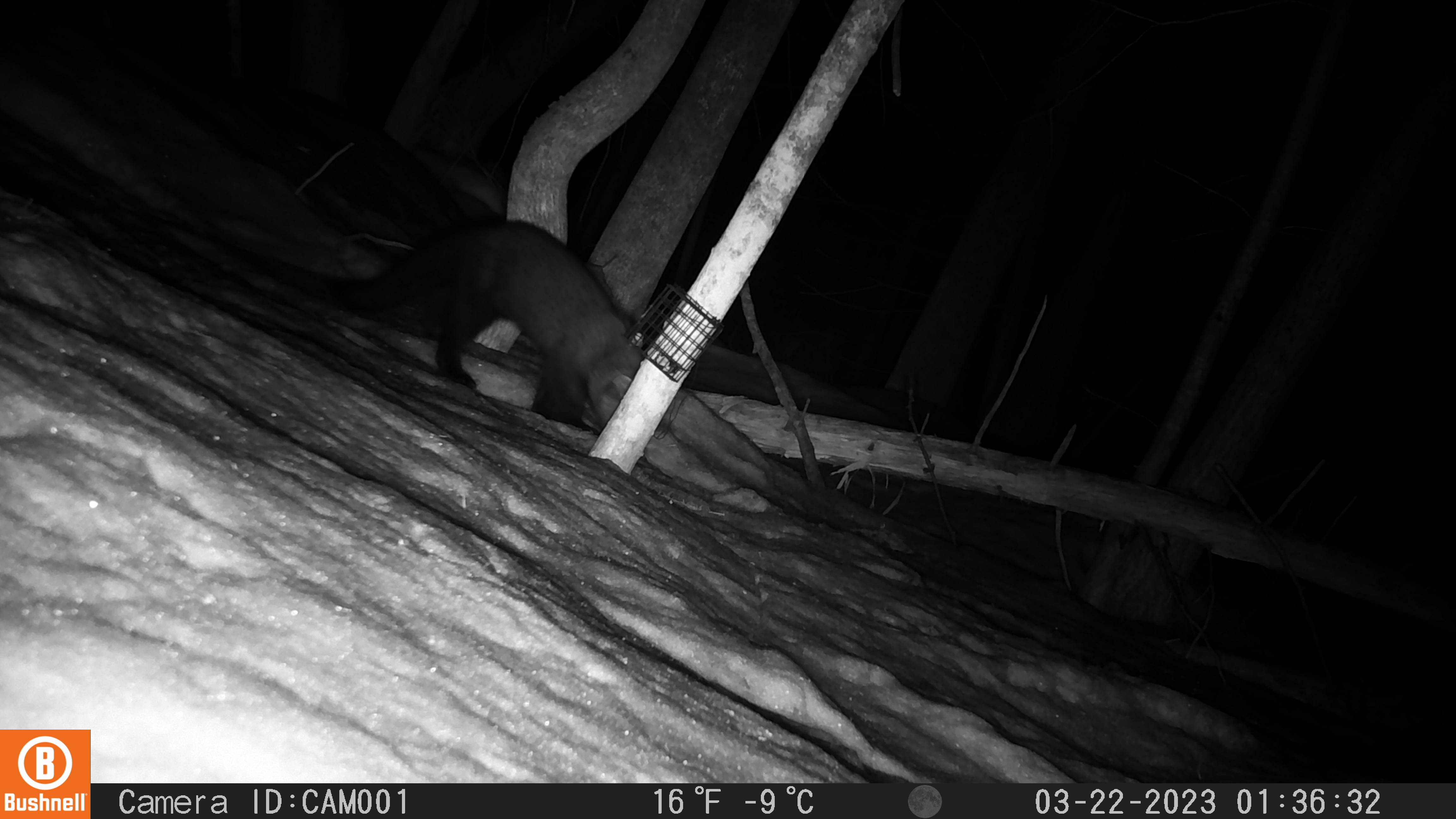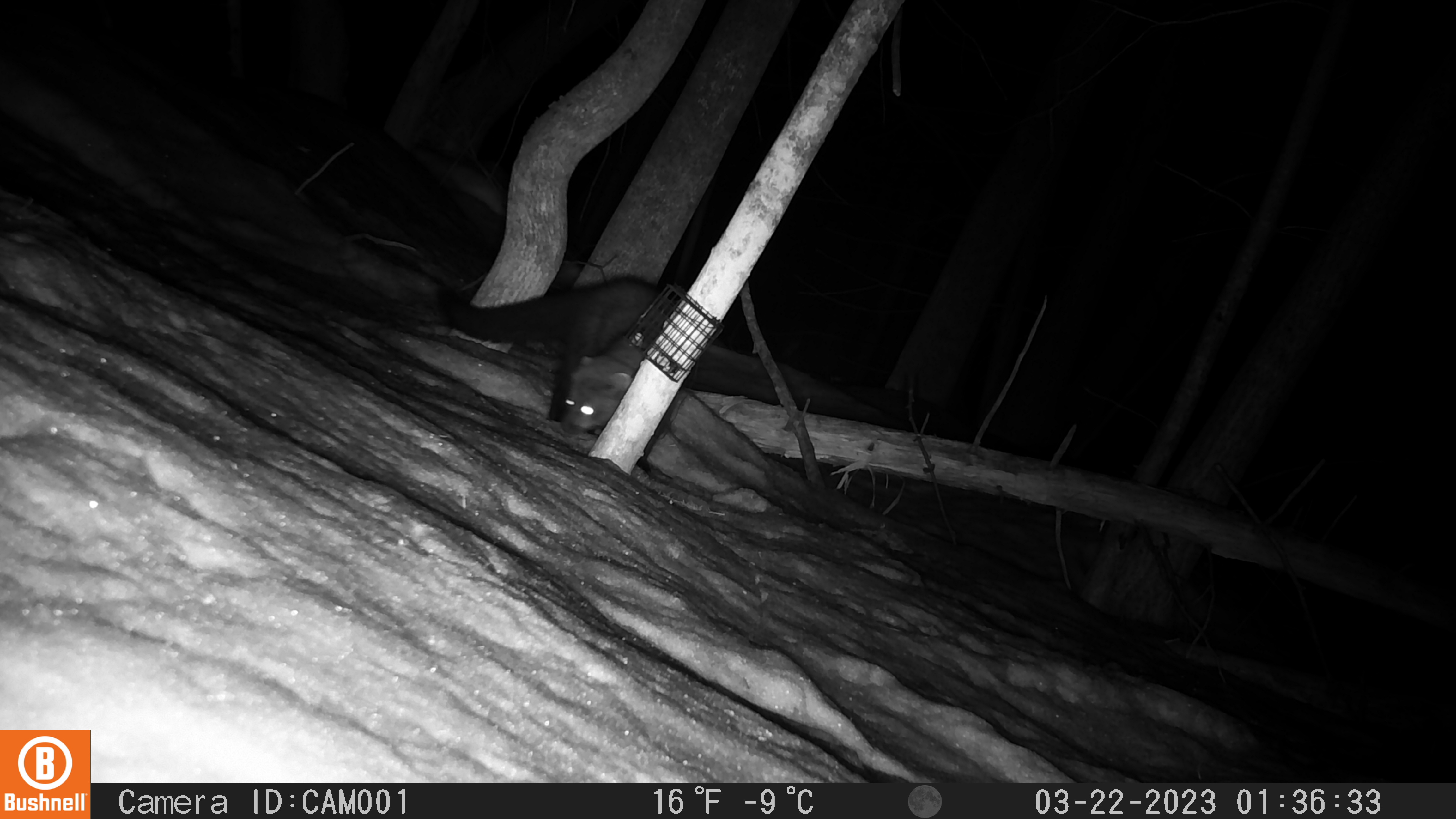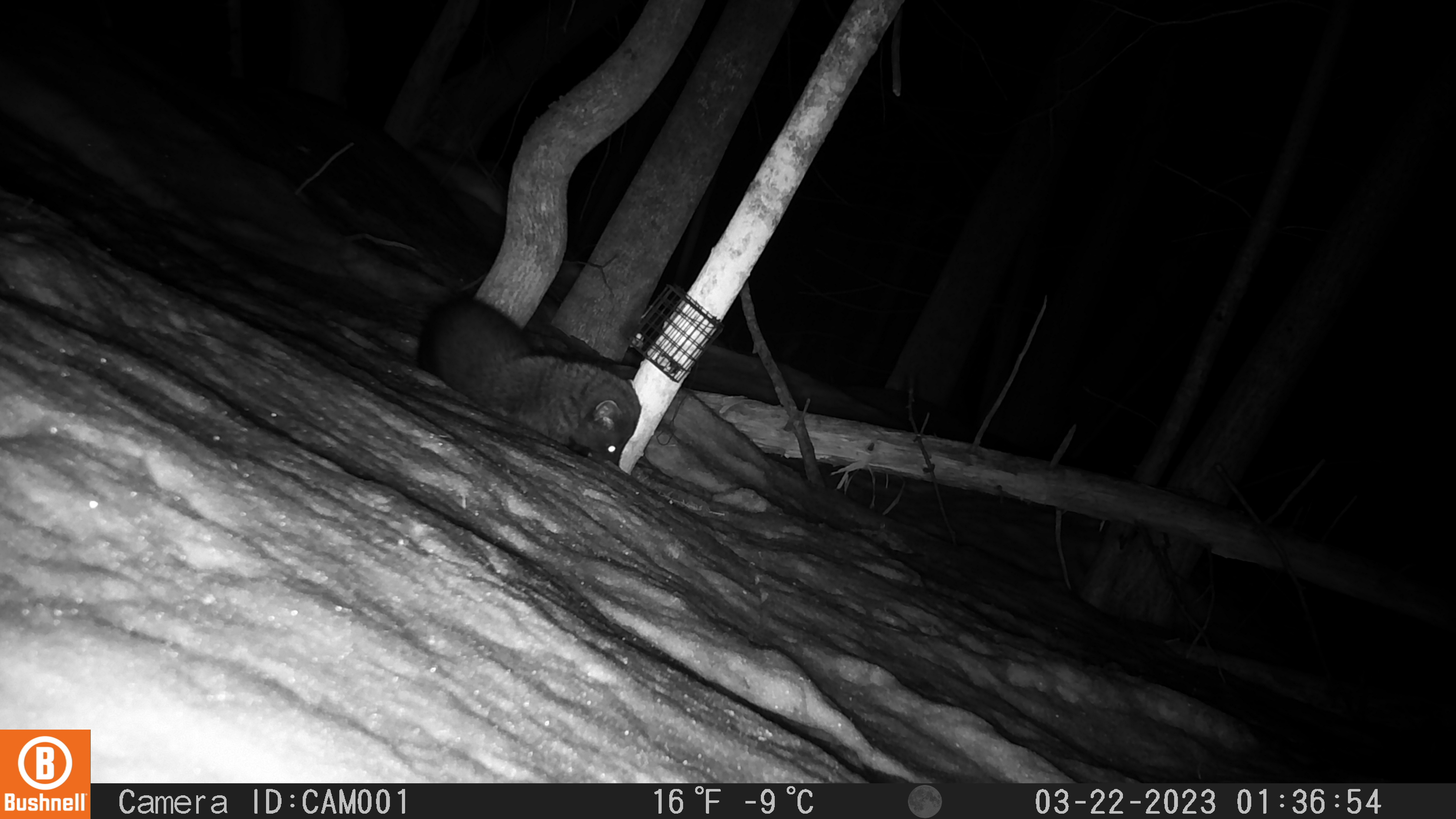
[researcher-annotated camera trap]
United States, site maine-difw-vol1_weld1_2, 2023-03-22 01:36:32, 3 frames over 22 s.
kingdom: Animalia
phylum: Chordata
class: Mammalia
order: Carnivora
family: Mustelidae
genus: Pekania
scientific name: Pekania pennanti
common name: fisher